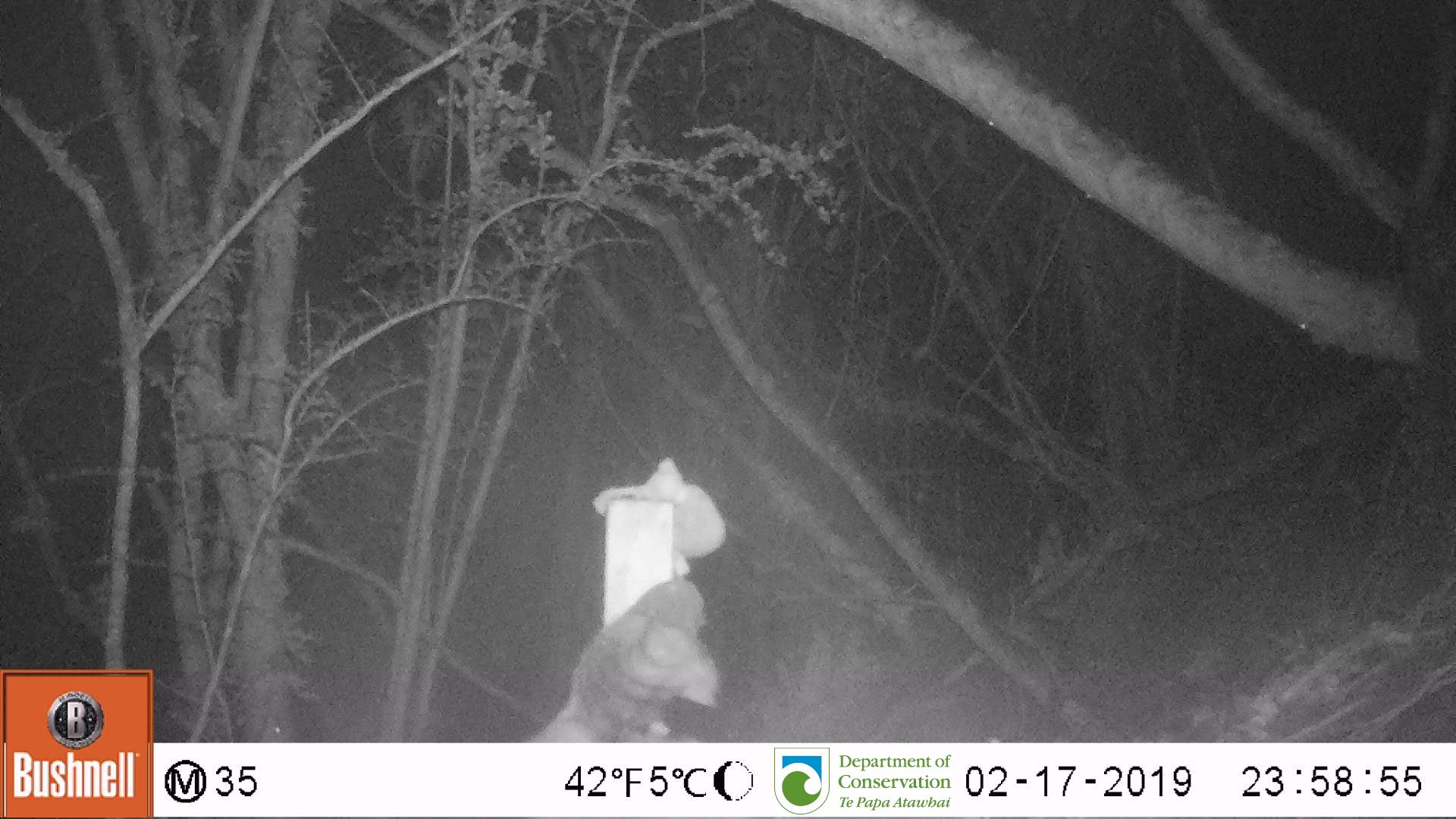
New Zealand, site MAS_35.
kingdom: Animalia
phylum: Chordata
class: Mammalia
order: Carnivora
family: Felidae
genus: Felis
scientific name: Felis catus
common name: domestic cat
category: cat